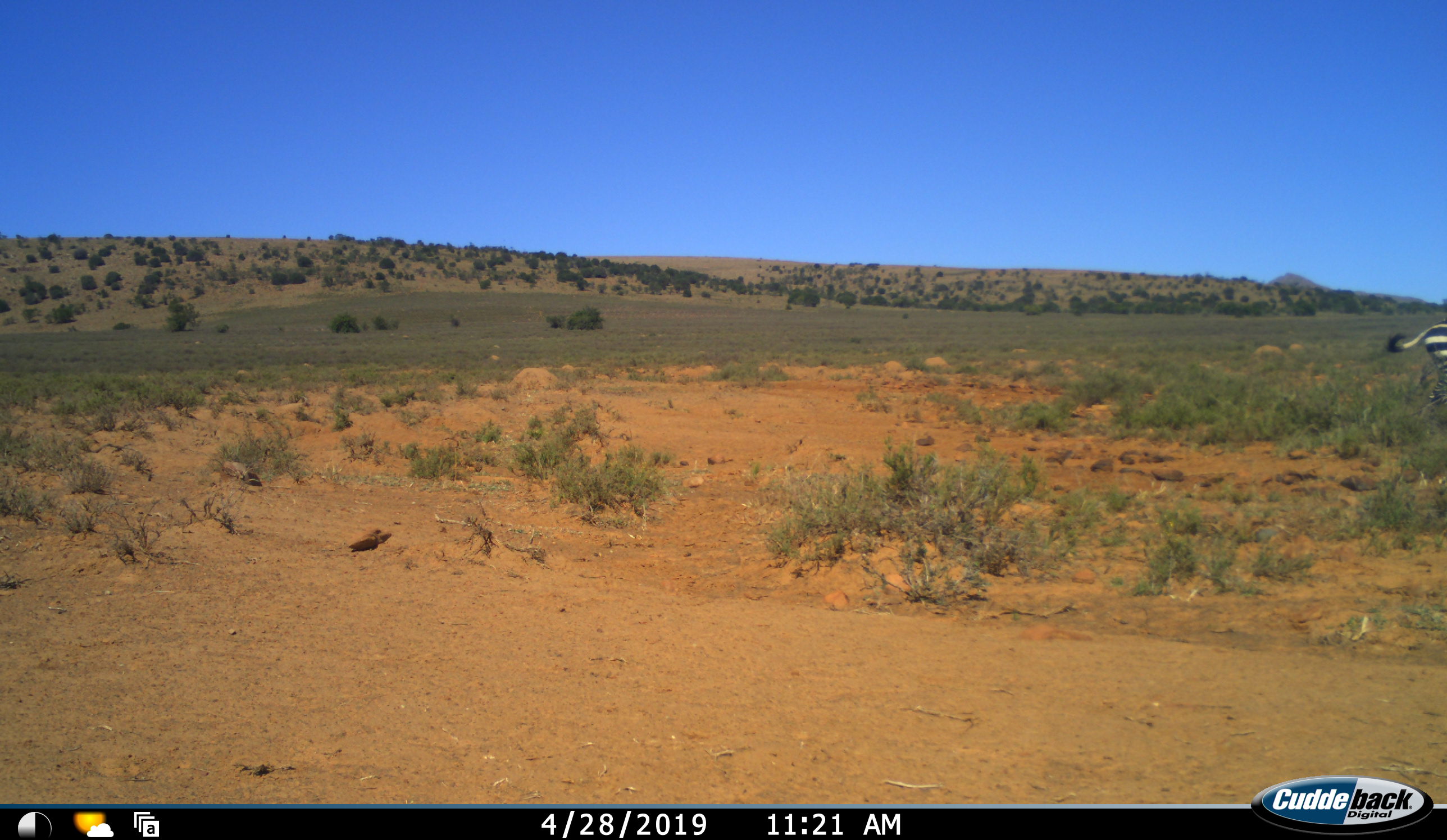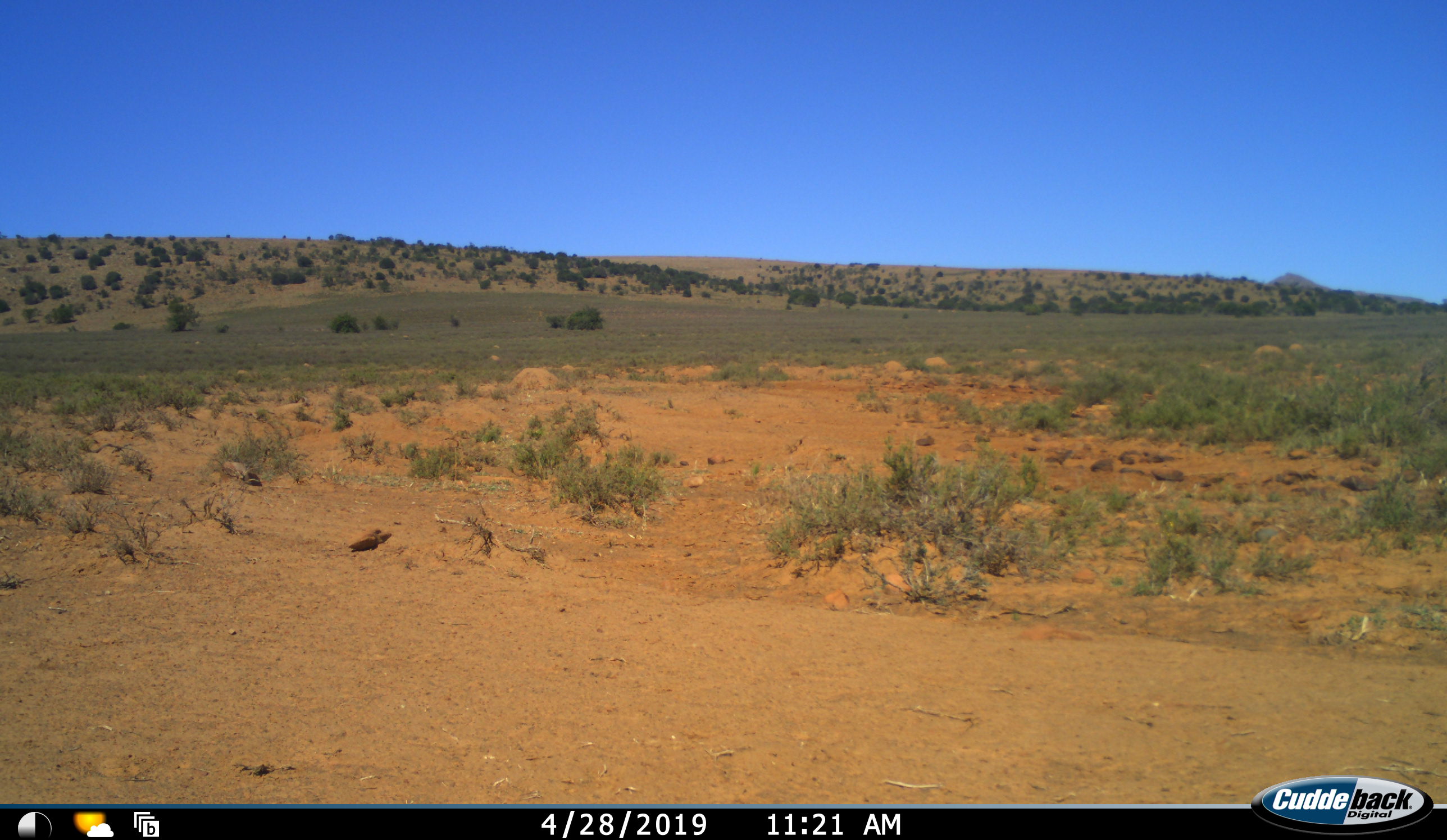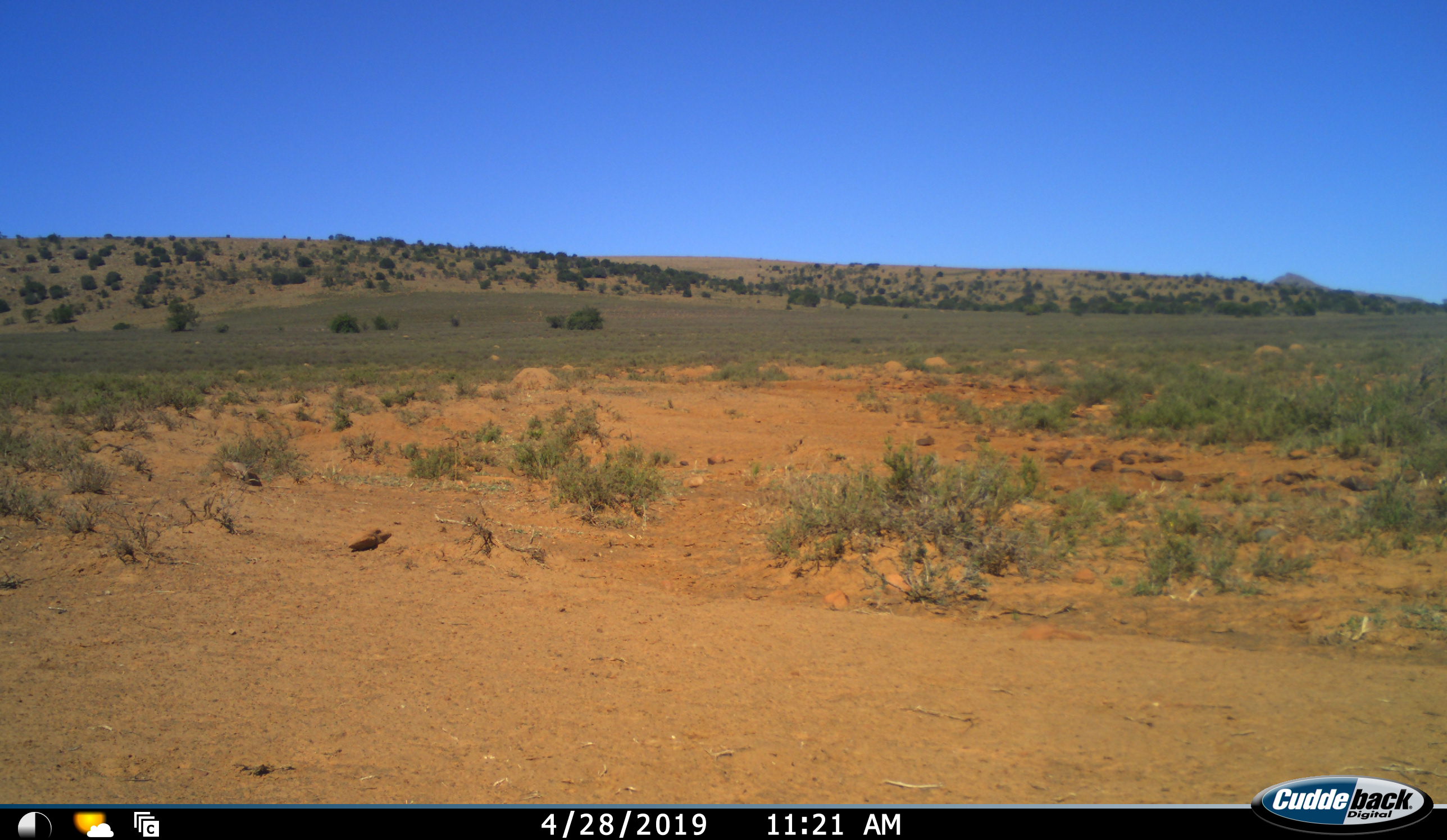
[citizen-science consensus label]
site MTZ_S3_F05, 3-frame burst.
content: unidentified animal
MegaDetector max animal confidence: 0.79